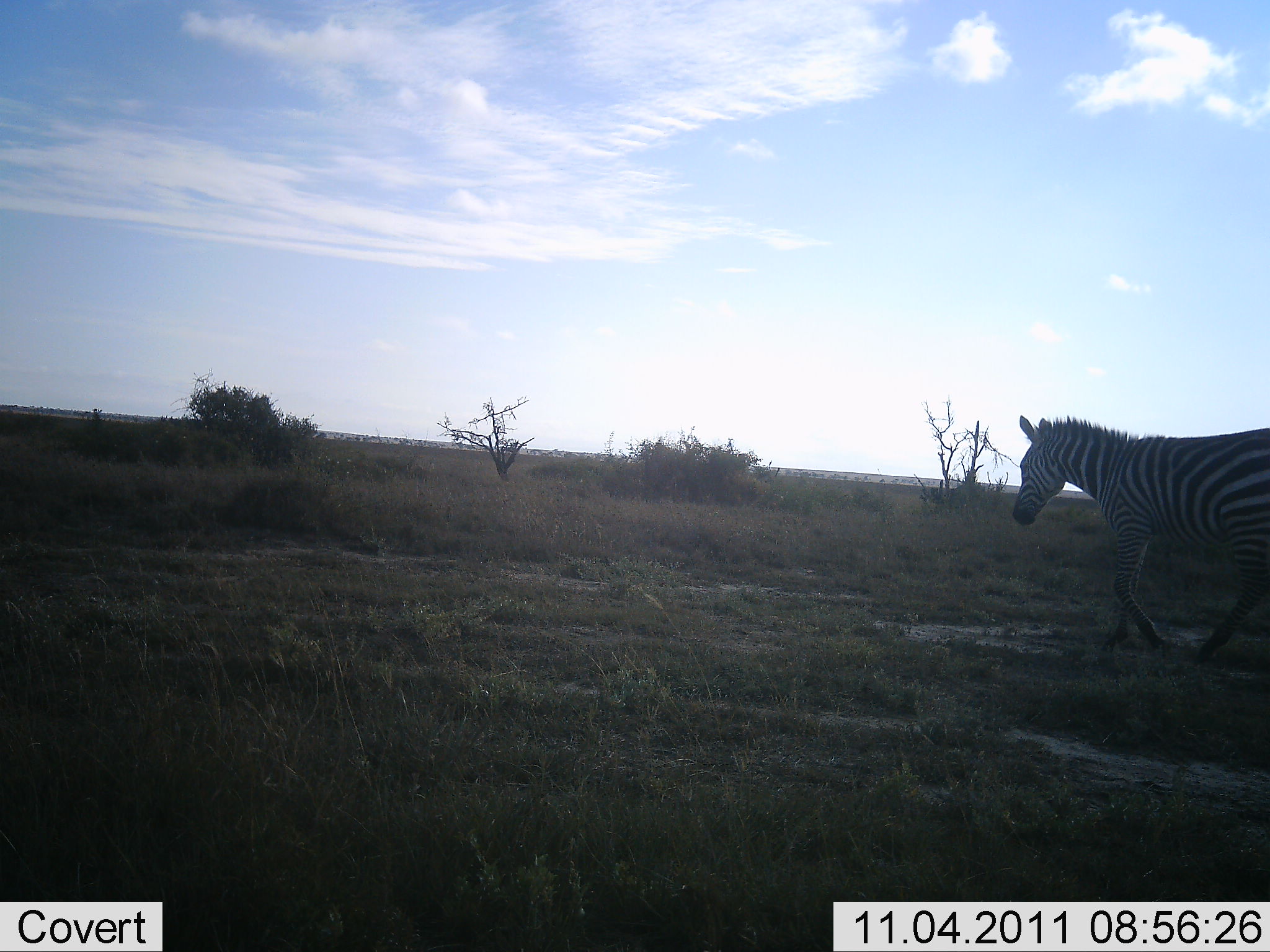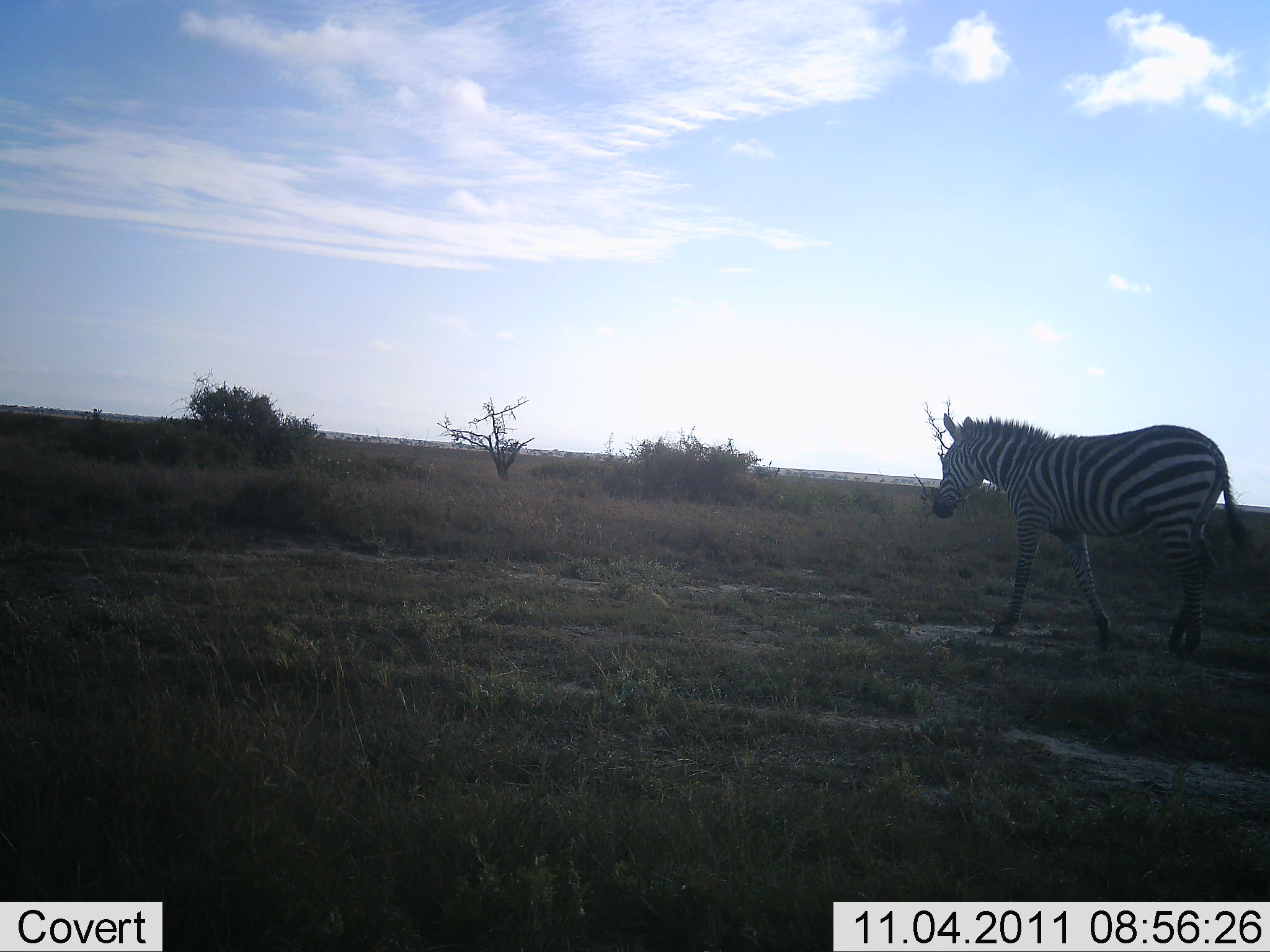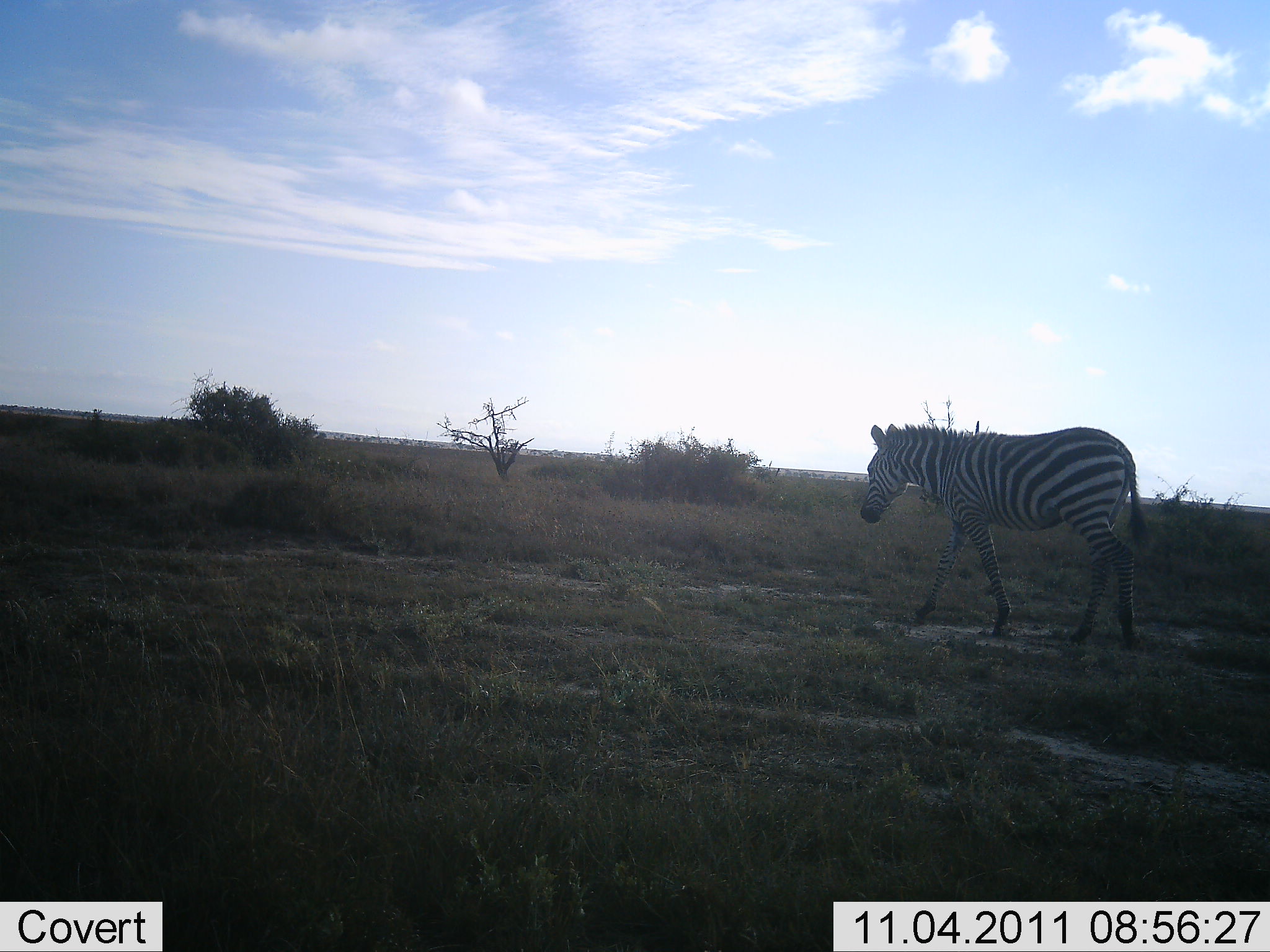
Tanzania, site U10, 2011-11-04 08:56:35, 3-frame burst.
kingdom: Animalia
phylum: Chordata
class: Mammalia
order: Perissodactyla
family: Equidae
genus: Equus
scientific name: Equus quagga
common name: plains zebra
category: zebra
Zebra (plains zebra) (Equus quagga), count 1. Behavior (volunteer vote fractions): standing 10%, resting 0%, moving 100%, interacting 0%. Young present (vote fraction): 0%. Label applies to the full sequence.